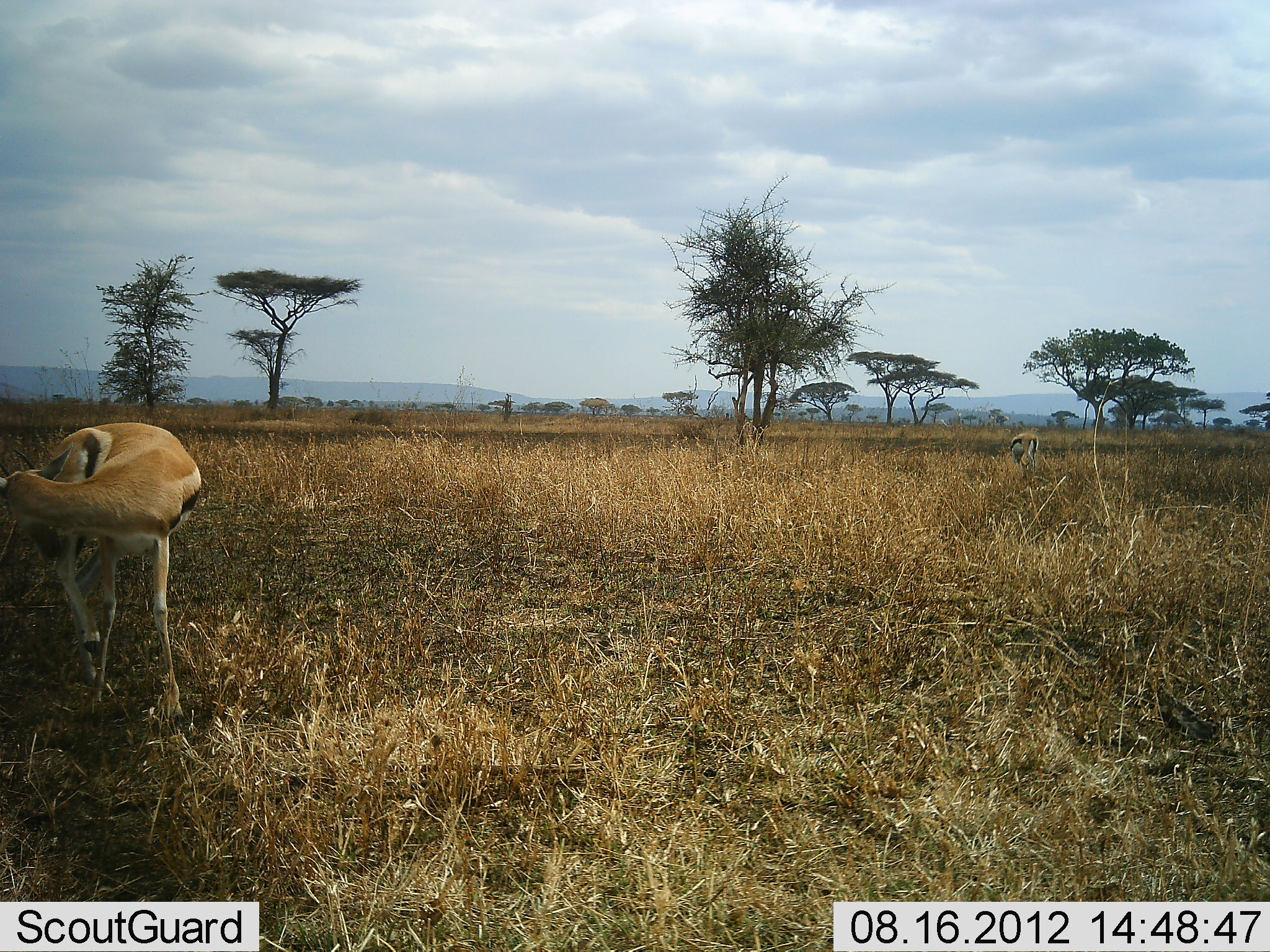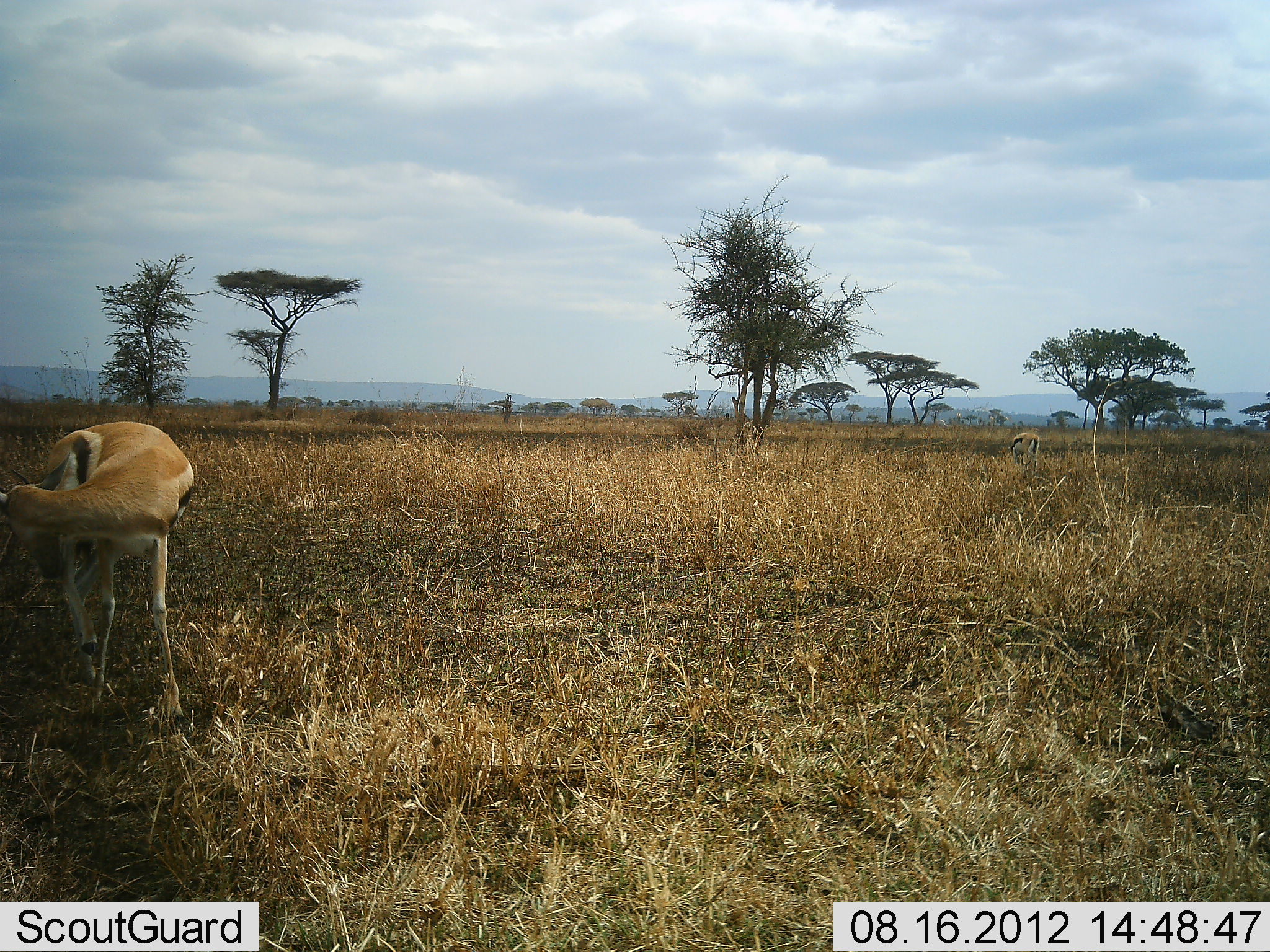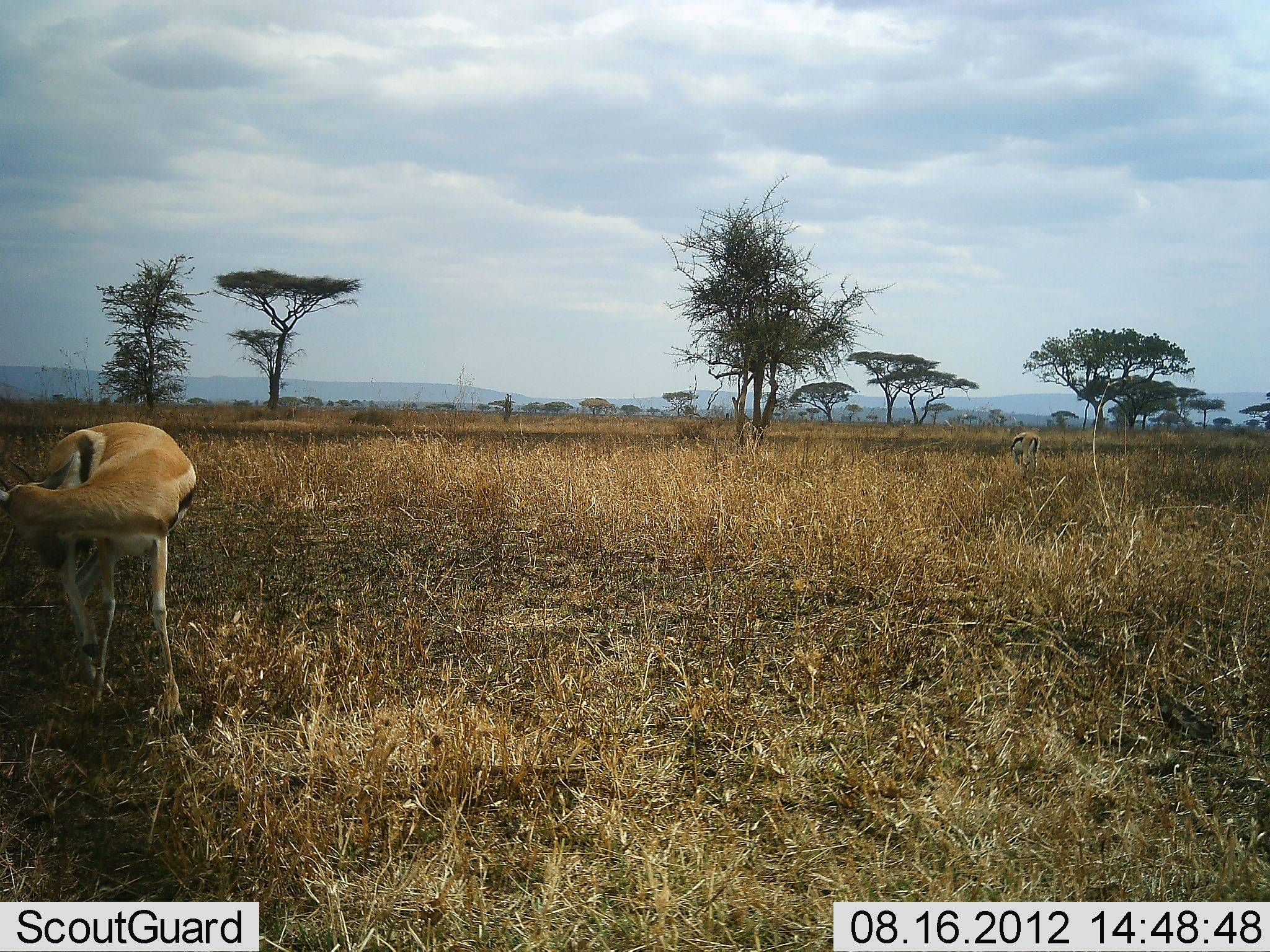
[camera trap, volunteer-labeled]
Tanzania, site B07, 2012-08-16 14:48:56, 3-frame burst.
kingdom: Animalia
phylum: Chordata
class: Mammalia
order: Artiodactyla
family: Bovidae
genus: Eudorcas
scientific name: Eudorcas thomsonii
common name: thomson's gazelle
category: gazellethomsons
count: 2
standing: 80%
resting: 10%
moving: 20%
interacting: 10%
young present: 0%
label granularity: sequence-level